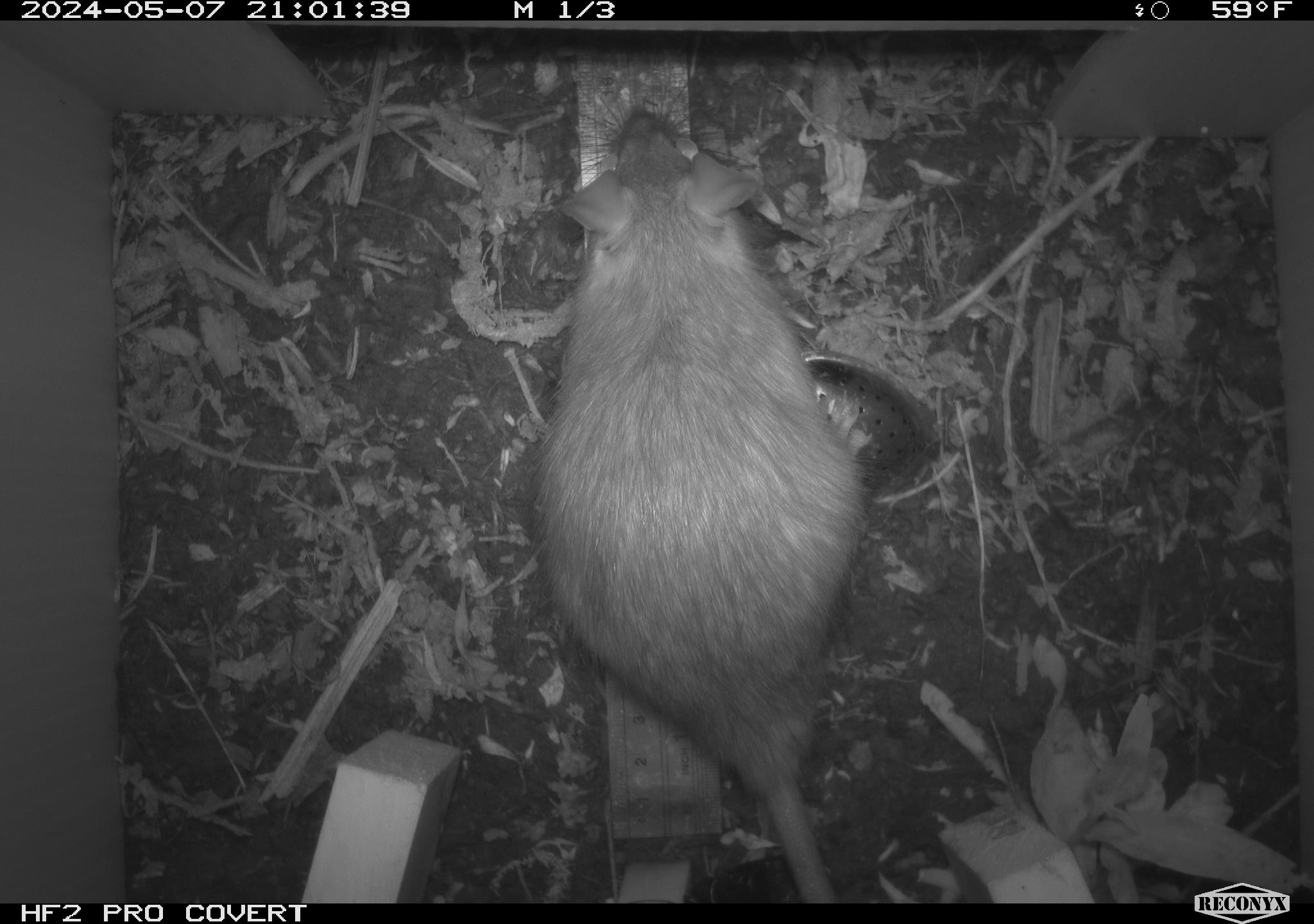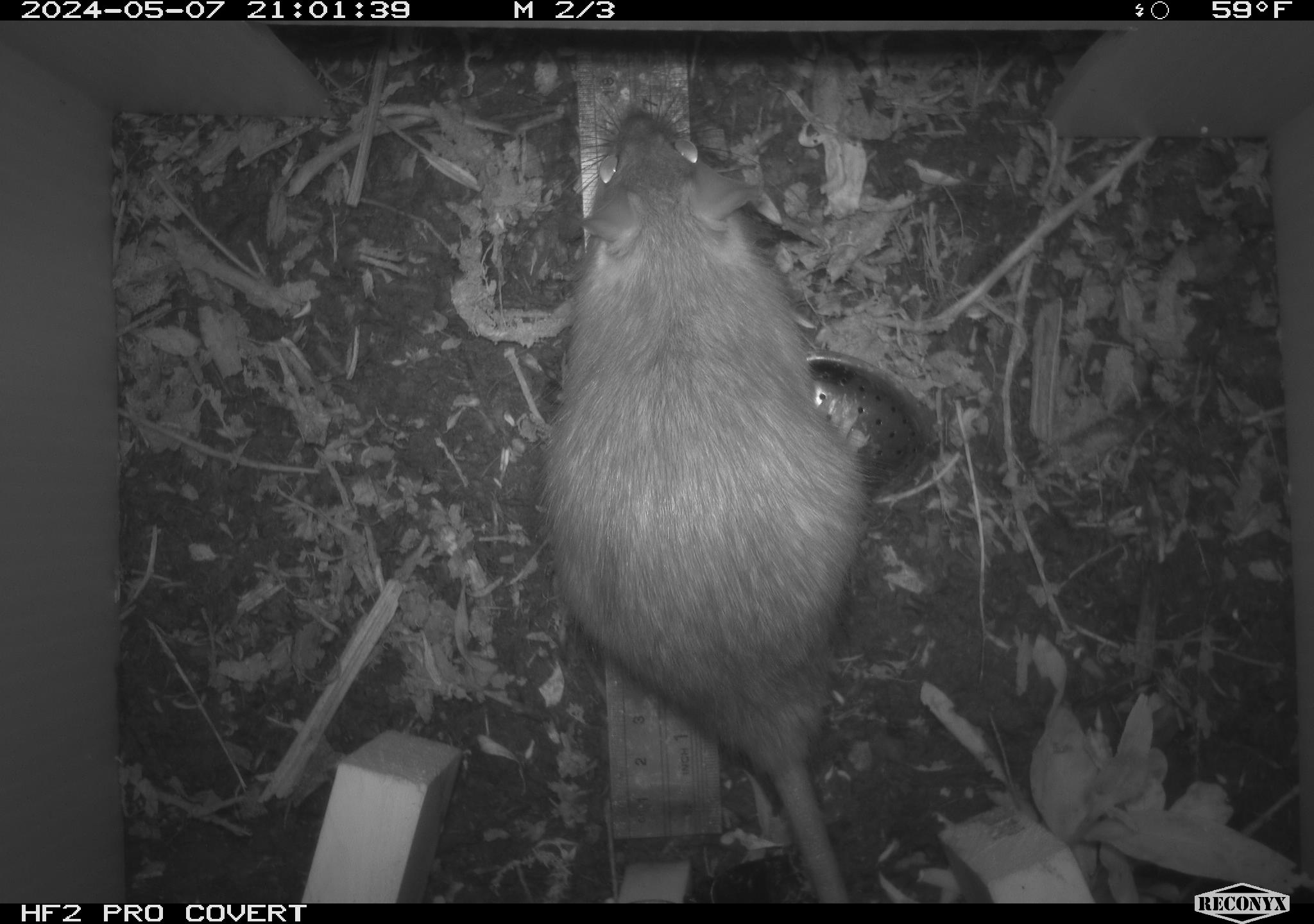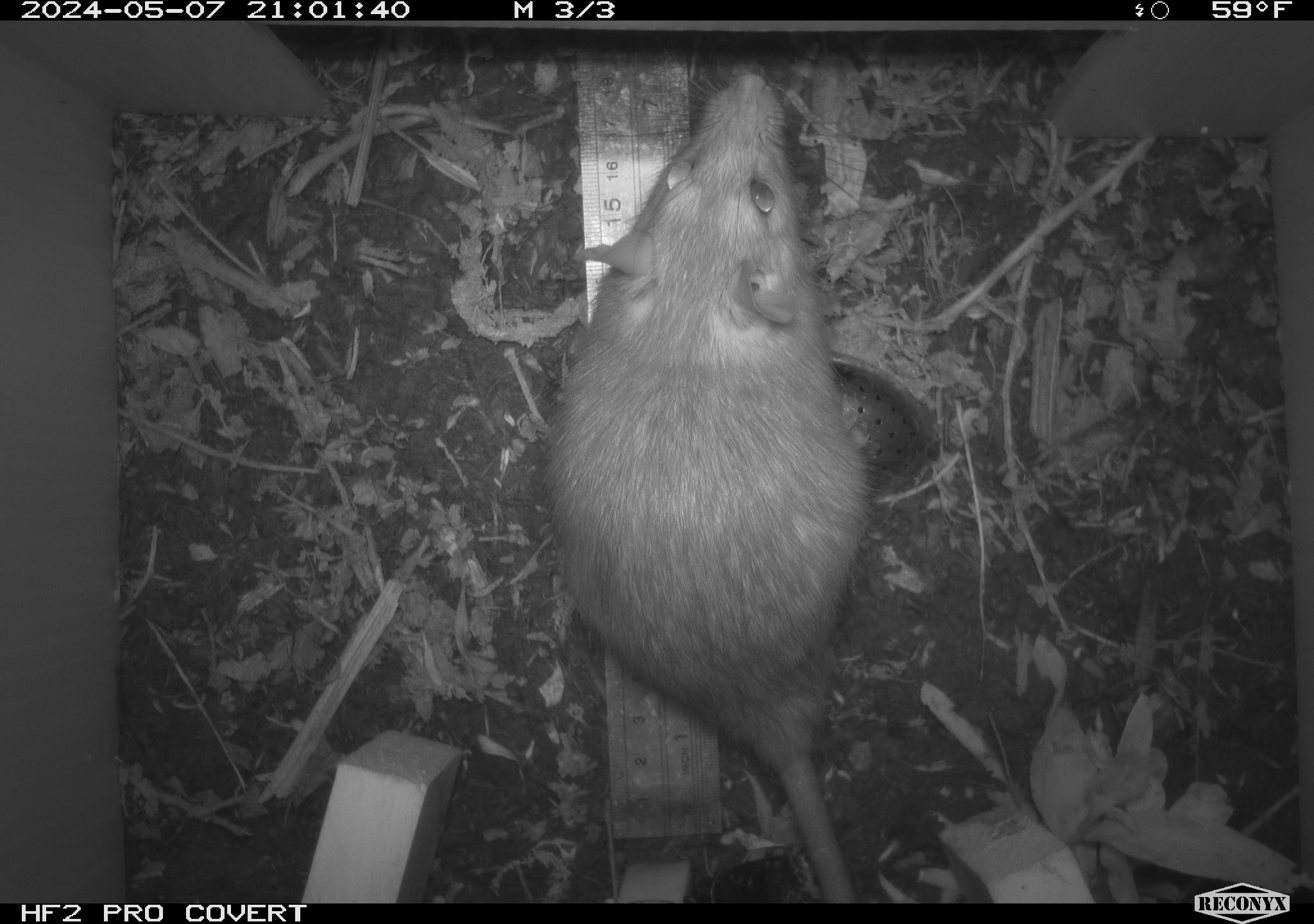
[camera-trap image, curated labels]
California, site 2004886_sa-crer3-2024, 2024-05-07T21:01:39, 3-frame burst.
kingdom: Animalia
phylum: Chordata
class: Mammalia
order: Rodentia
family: Muridae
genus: Rattus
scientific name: Rattus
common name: rat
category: rattus species